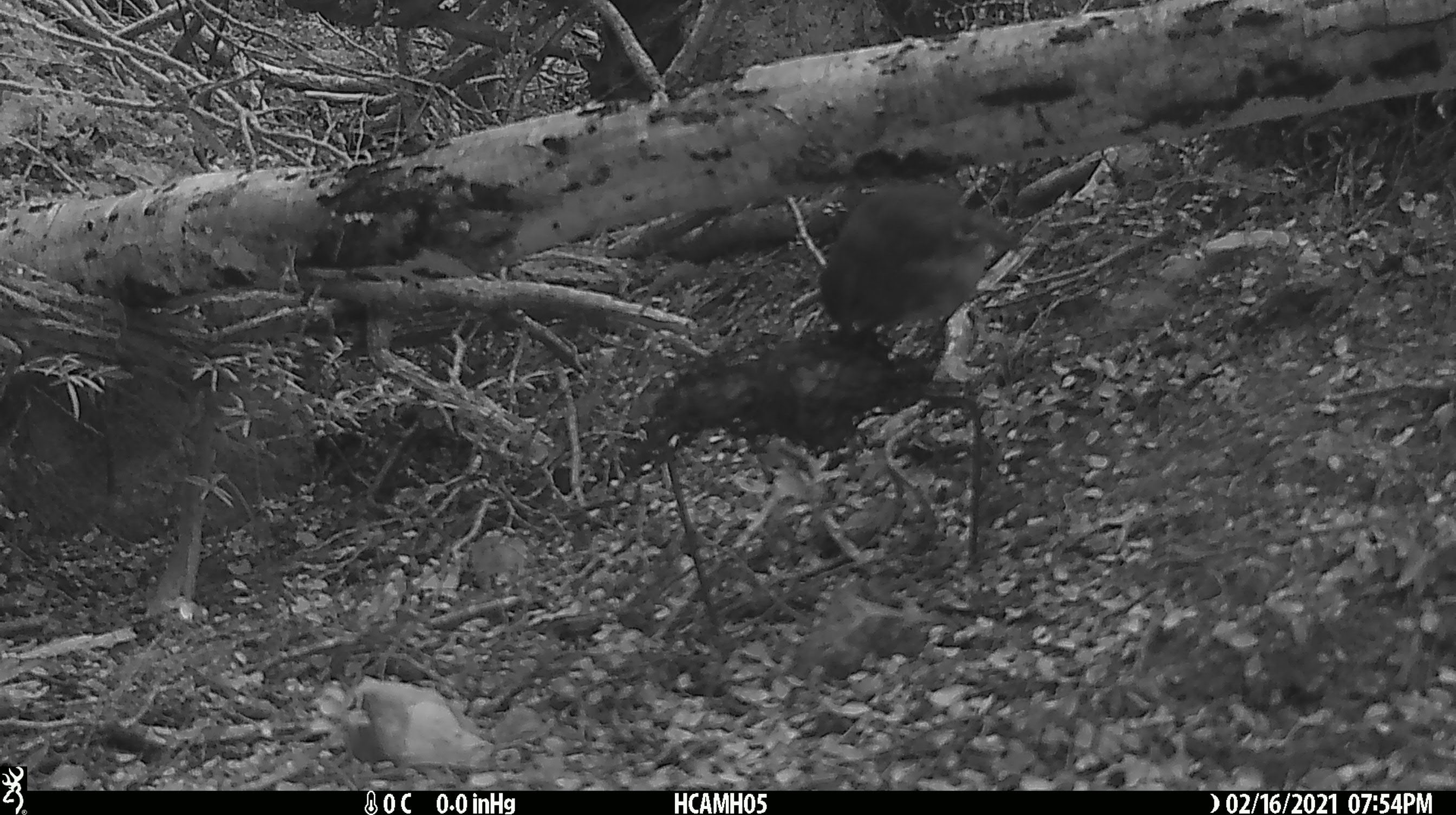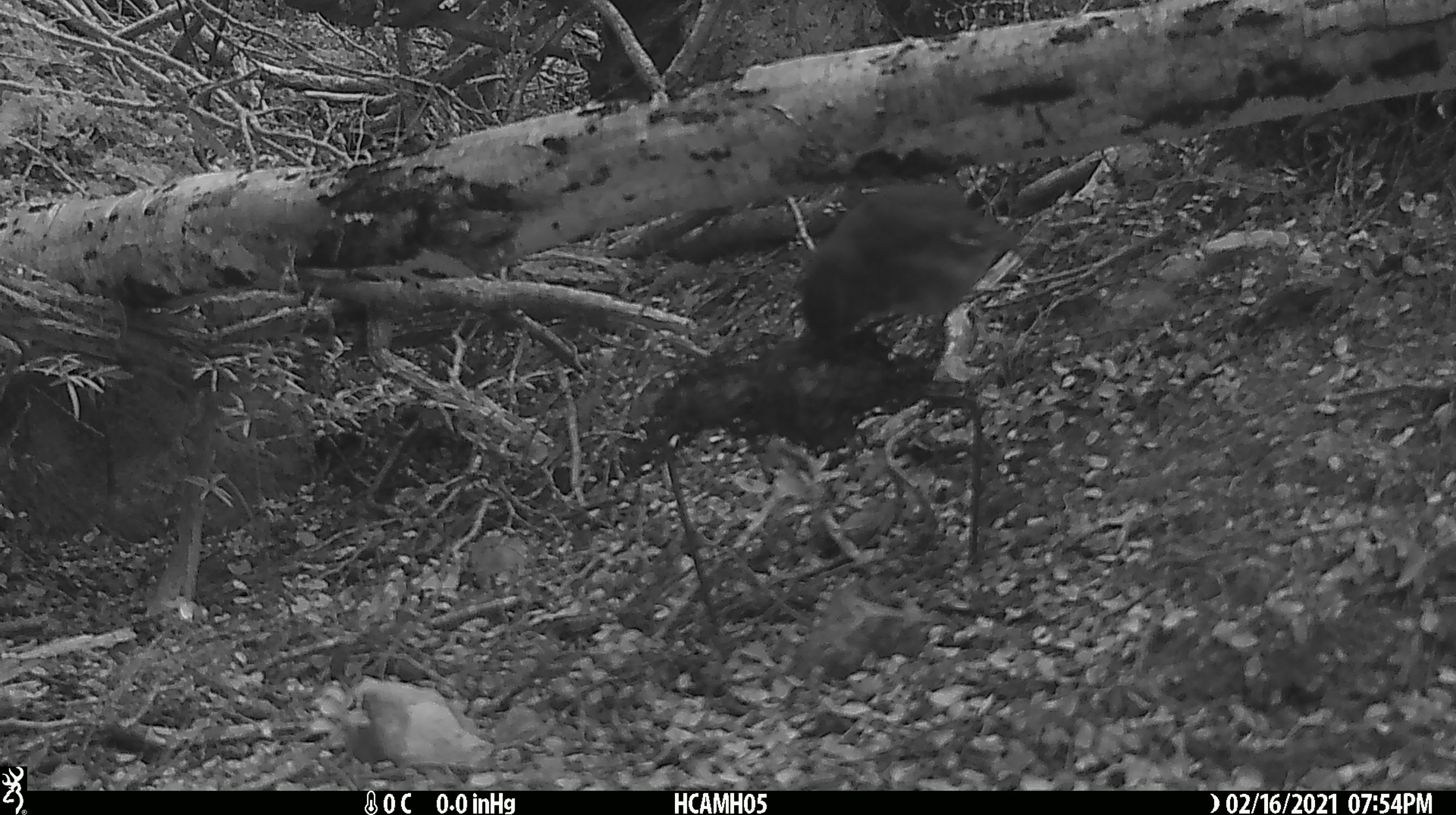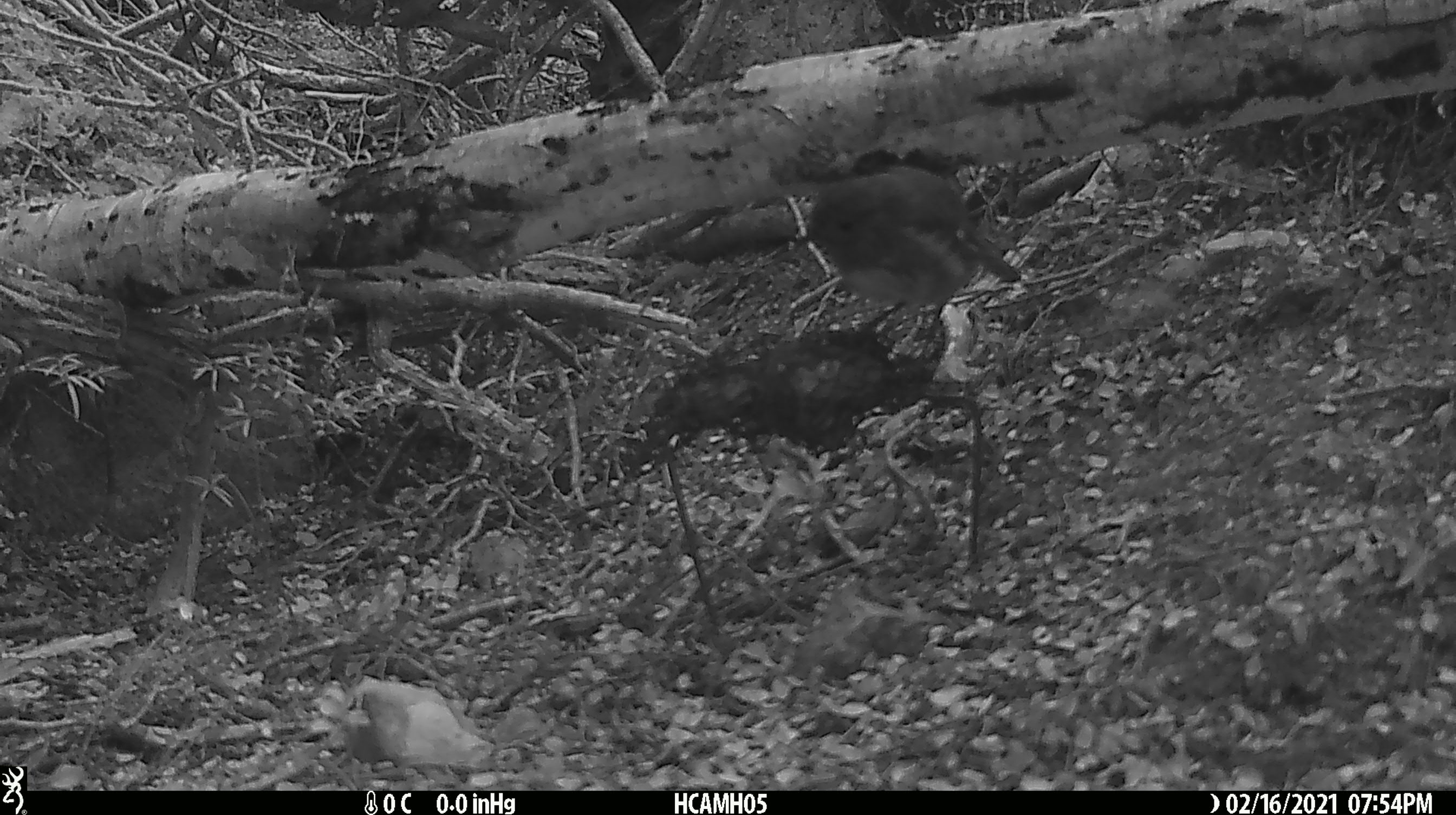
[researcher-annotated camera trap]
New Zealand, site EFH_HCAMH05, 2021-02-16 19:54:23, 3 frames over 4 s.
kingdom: Animalia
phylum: Chordata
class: Aves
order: Passeriformes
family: Petroicidae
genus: Petroica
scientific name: Petroica australis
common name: new zealand robin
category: robin